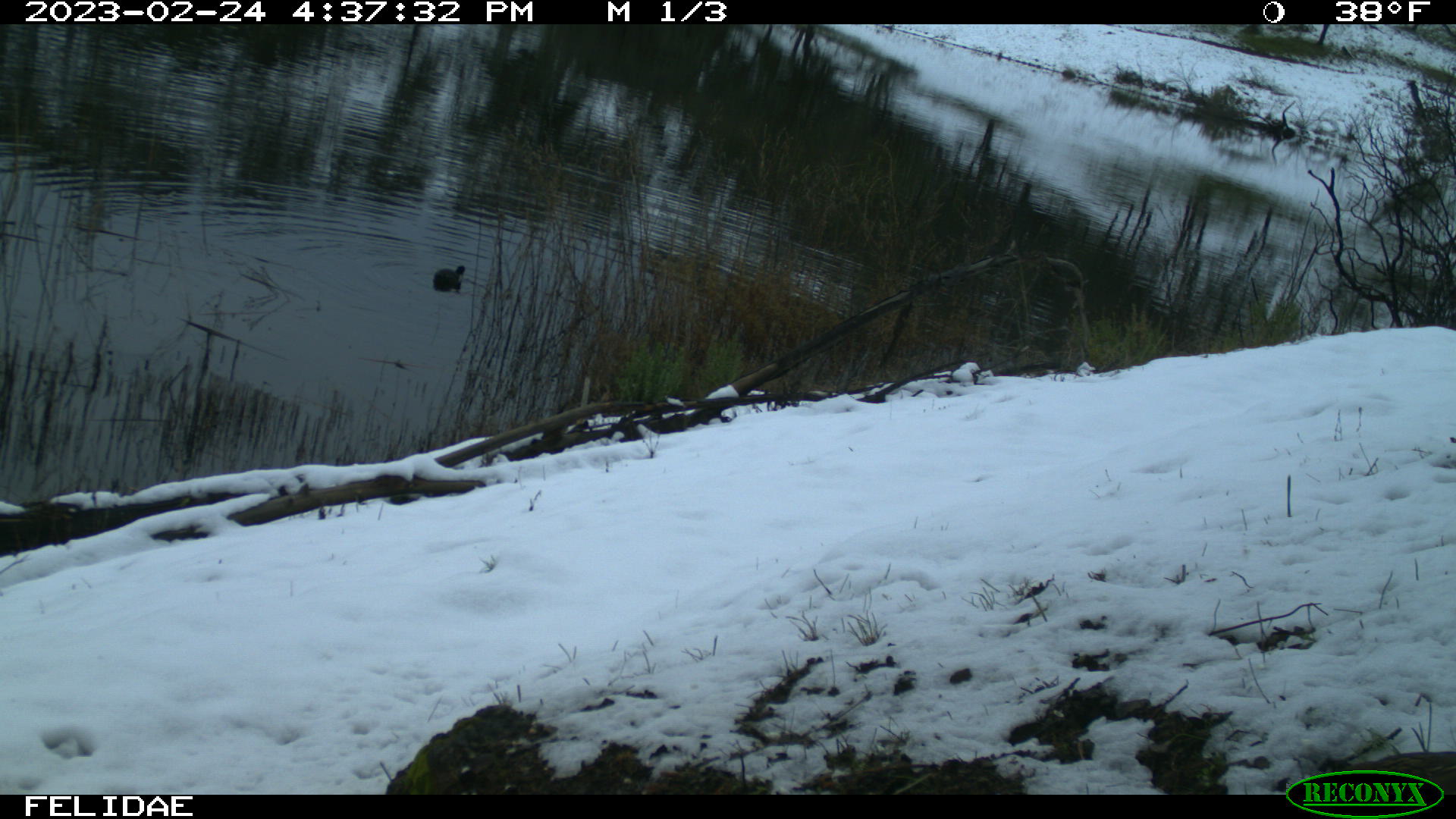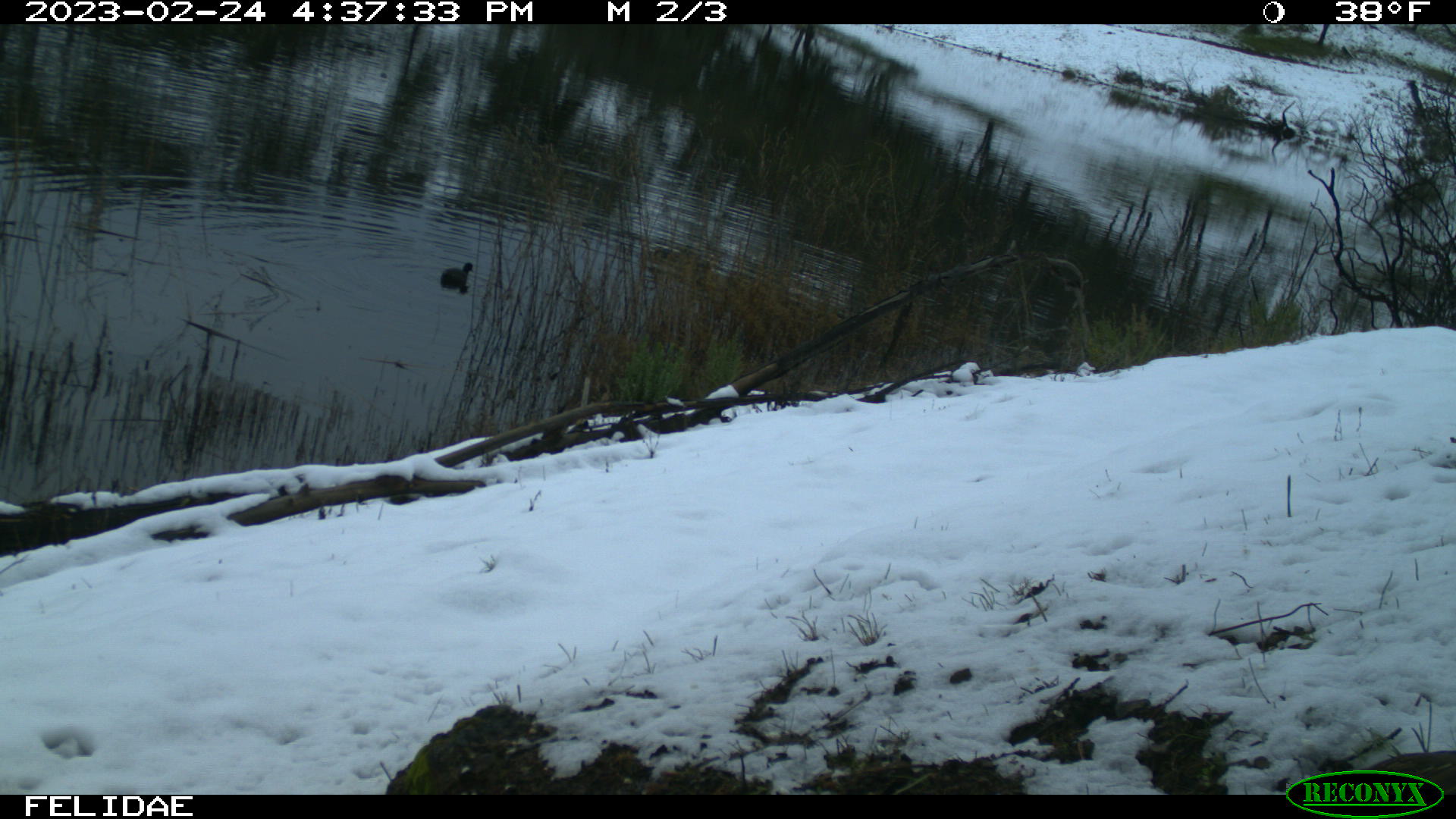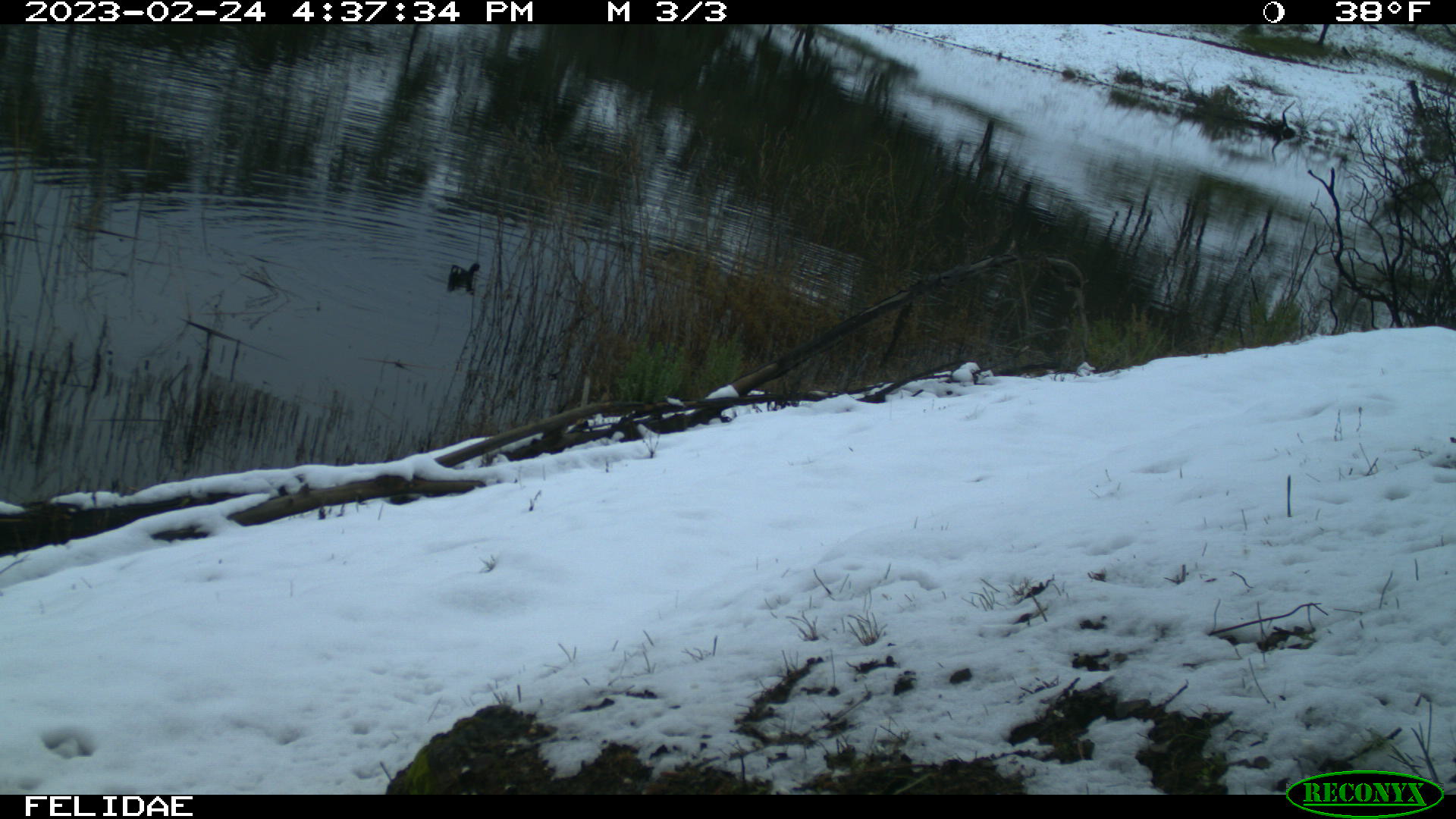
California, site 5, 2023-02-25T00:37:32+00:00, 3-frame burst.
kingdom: Animalia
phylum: Chordata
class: Aves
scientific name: Aves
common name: bird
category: unknown bird